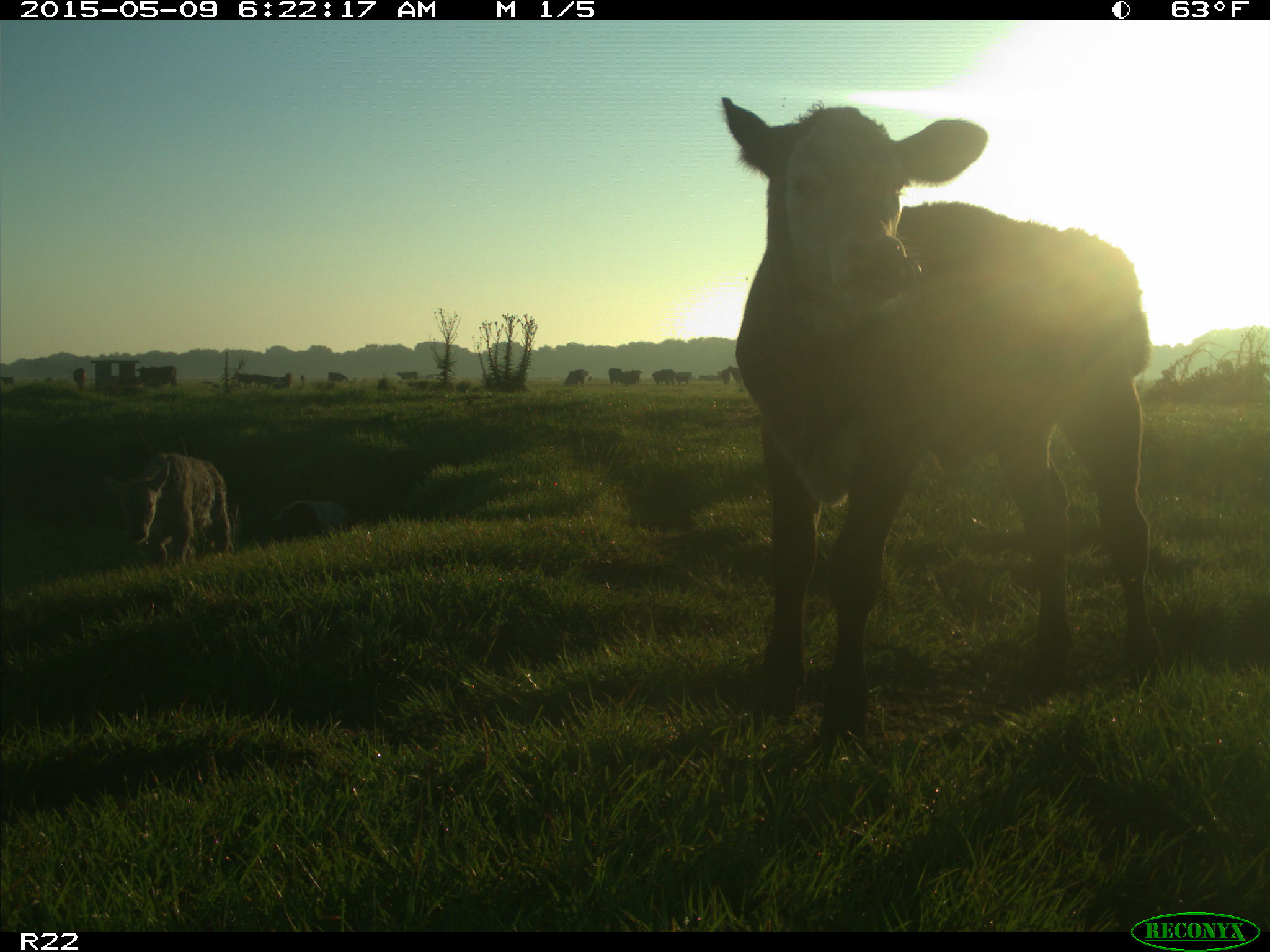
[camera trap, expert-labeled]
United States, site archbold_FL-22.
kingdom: Animalia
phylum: Chordata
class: Mammalia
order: Artiodactyla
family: Bovidae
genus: Bos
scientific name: Bos taurus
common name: domestic cow